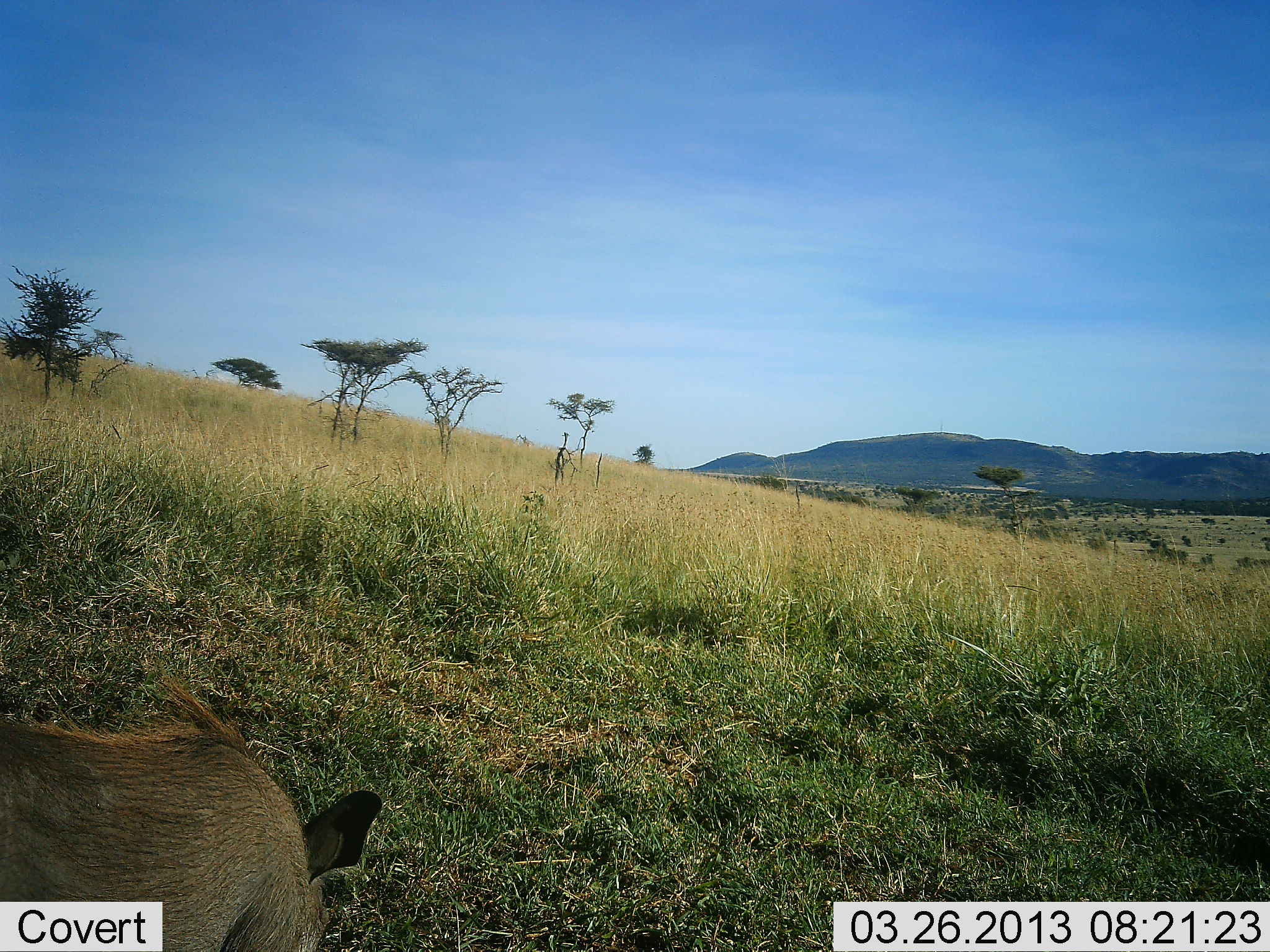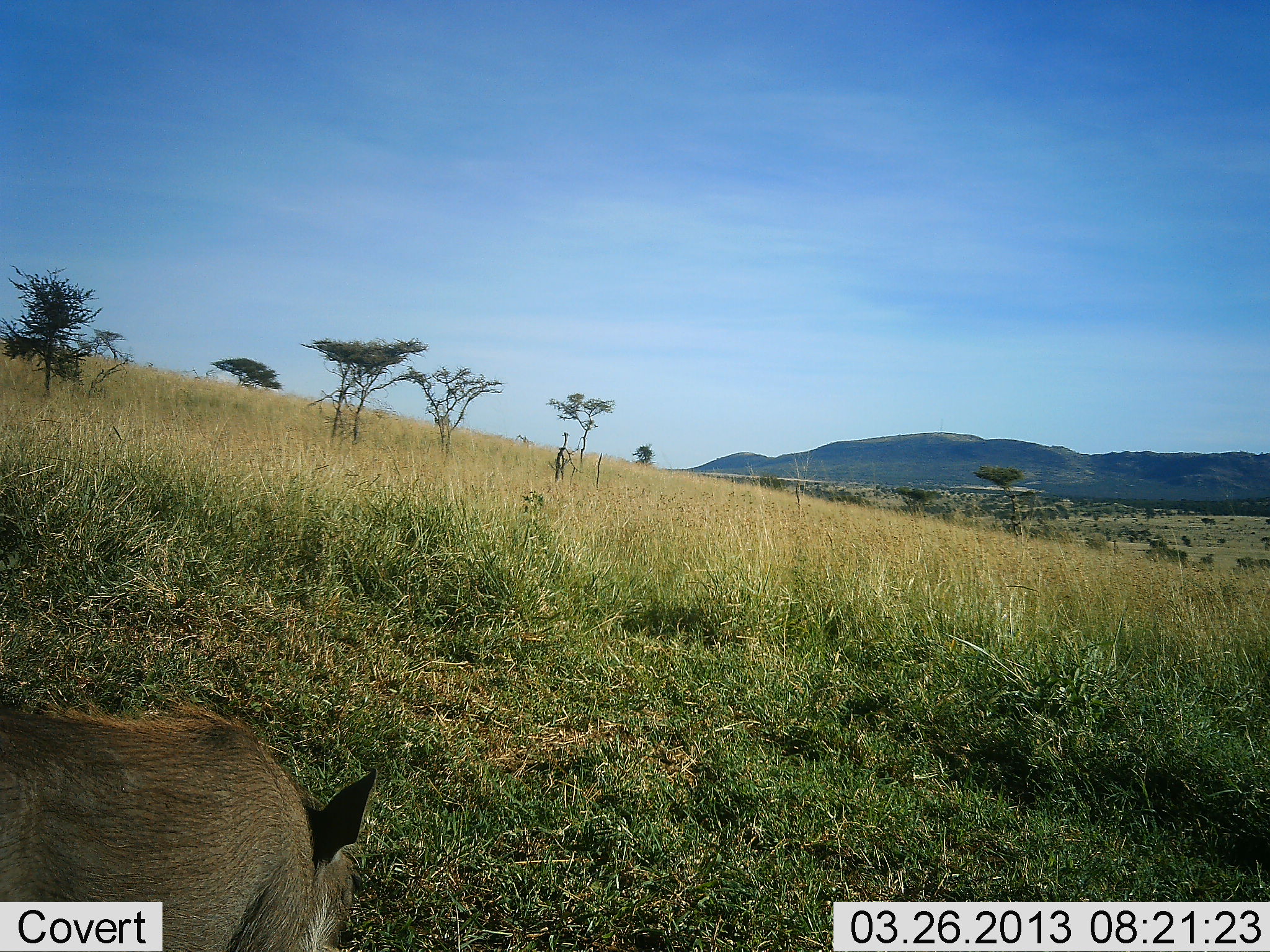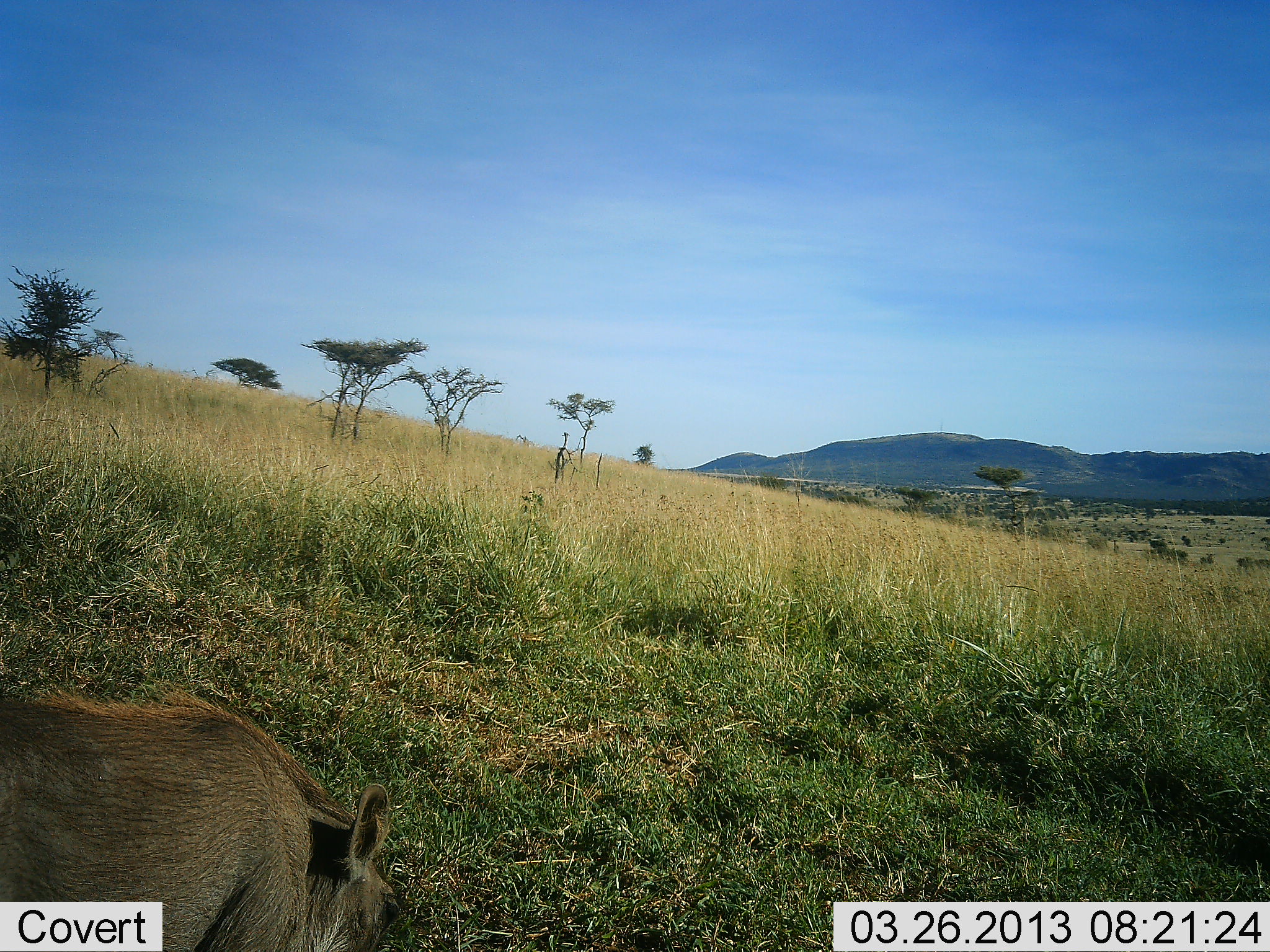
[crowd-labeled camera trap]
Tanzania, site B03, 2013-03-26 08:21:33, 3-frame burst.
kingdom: Animalia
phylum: Chordata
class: Mammalia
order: Artiodactyla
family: Suidae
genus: Phacochoerus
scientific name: Phacochoerus africanus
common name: warthog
Warthog (Phacochoerus africanus), count 1. Behavior (volunteer vote fractions): standing 37%, resting 3%, moving 27%, interacting 0%. Young present (vote fraction): 0%. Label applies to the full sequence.